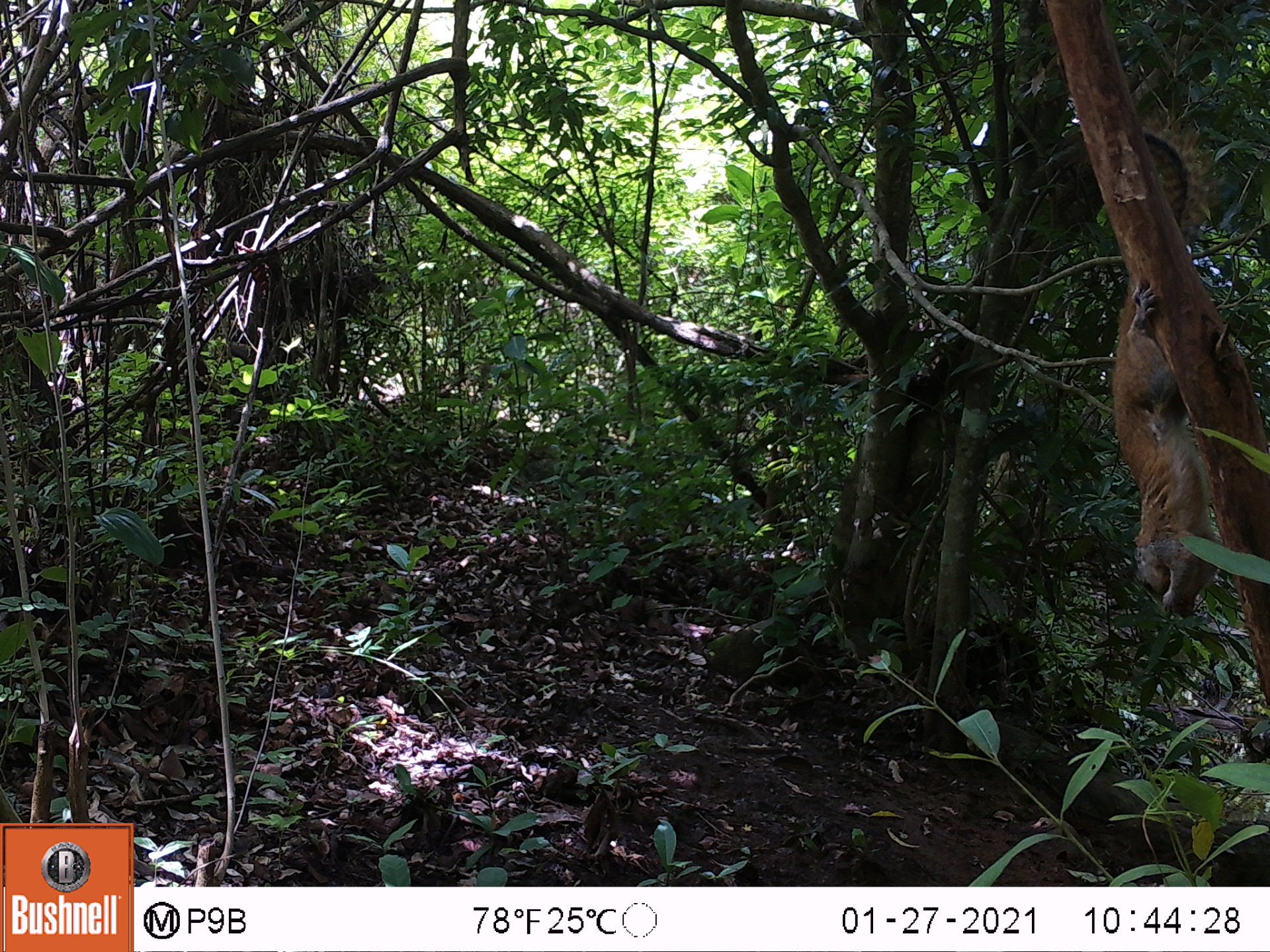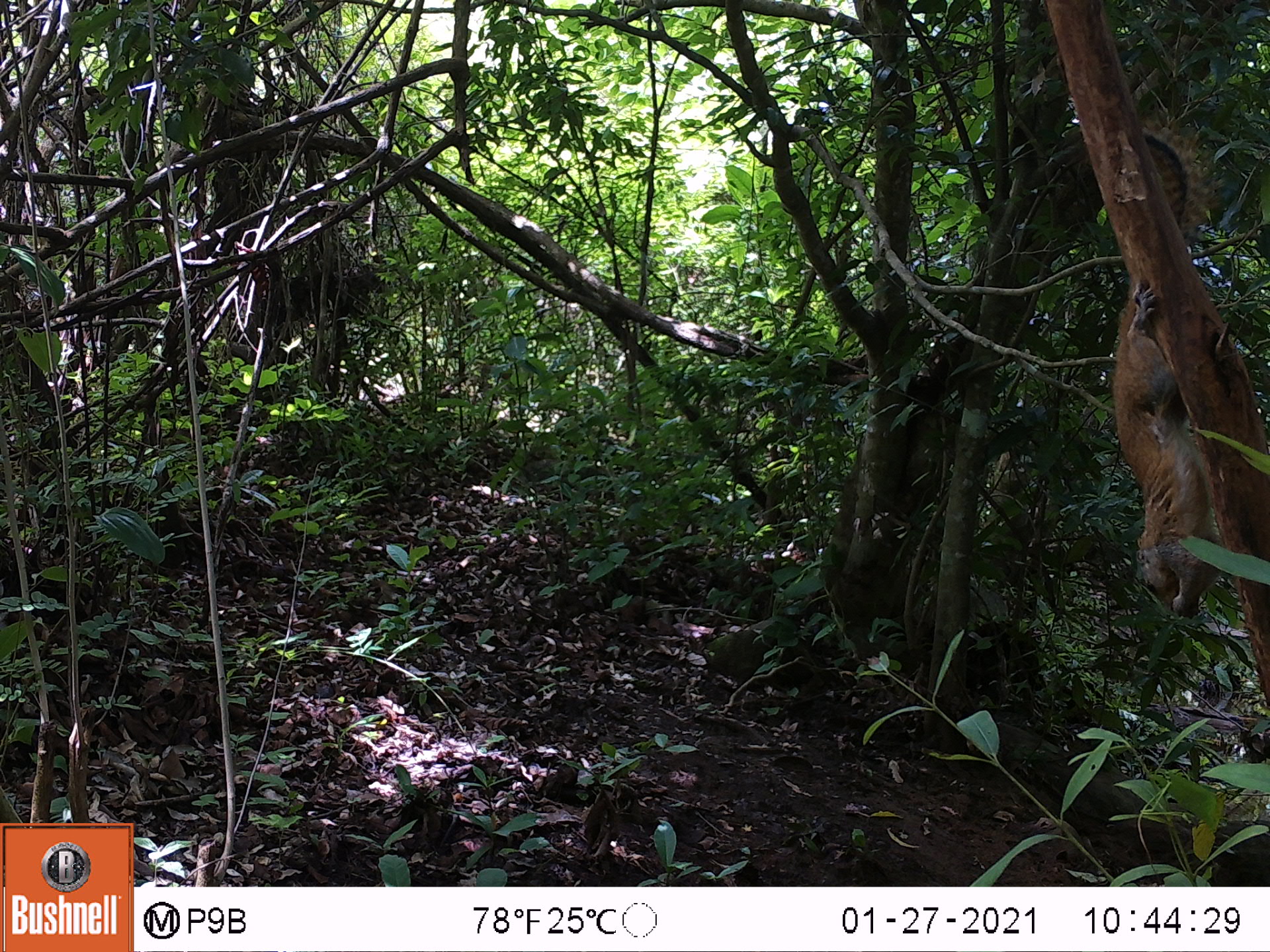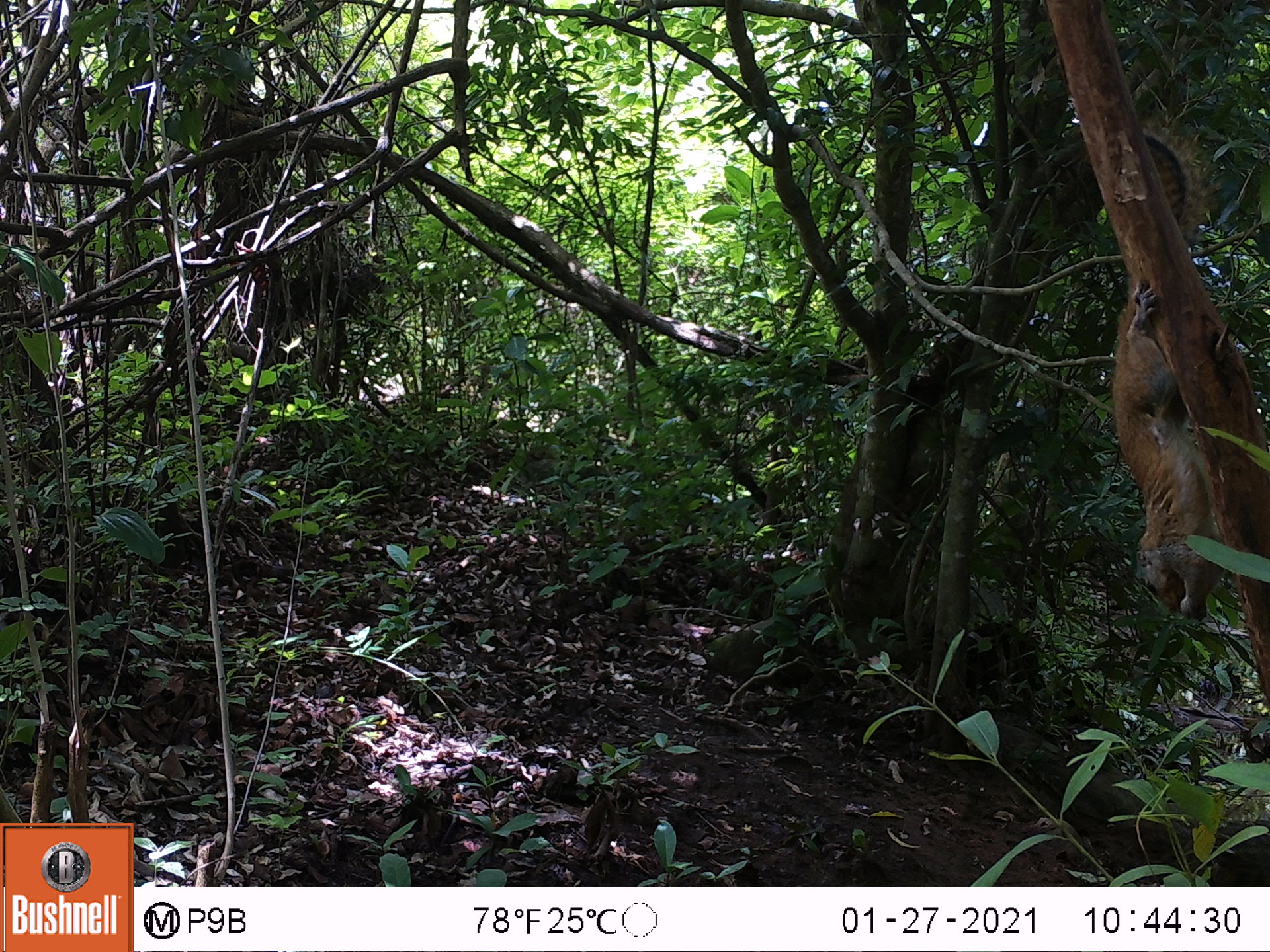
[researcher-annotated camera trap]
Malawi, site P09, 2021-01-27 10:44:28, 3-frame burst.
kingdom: Animalia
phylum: Chordata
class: Mammalia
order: Rodentia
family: Sciuridae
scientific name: Sciuridae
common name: squirrel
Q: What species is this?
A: Squirrel (Sciuridae).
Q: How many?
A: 1.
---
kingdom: Animalia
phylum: Chordata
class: Mammalia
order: Artiodactyla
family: Bovidae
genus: Tragelaphus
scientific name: Tragelaphus sylvaticus sylvaticus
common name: cape bushbuck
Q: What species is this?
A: Cape bushbuck (Tragelaphus sylvaticus sylvaticus).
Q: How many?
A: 1.